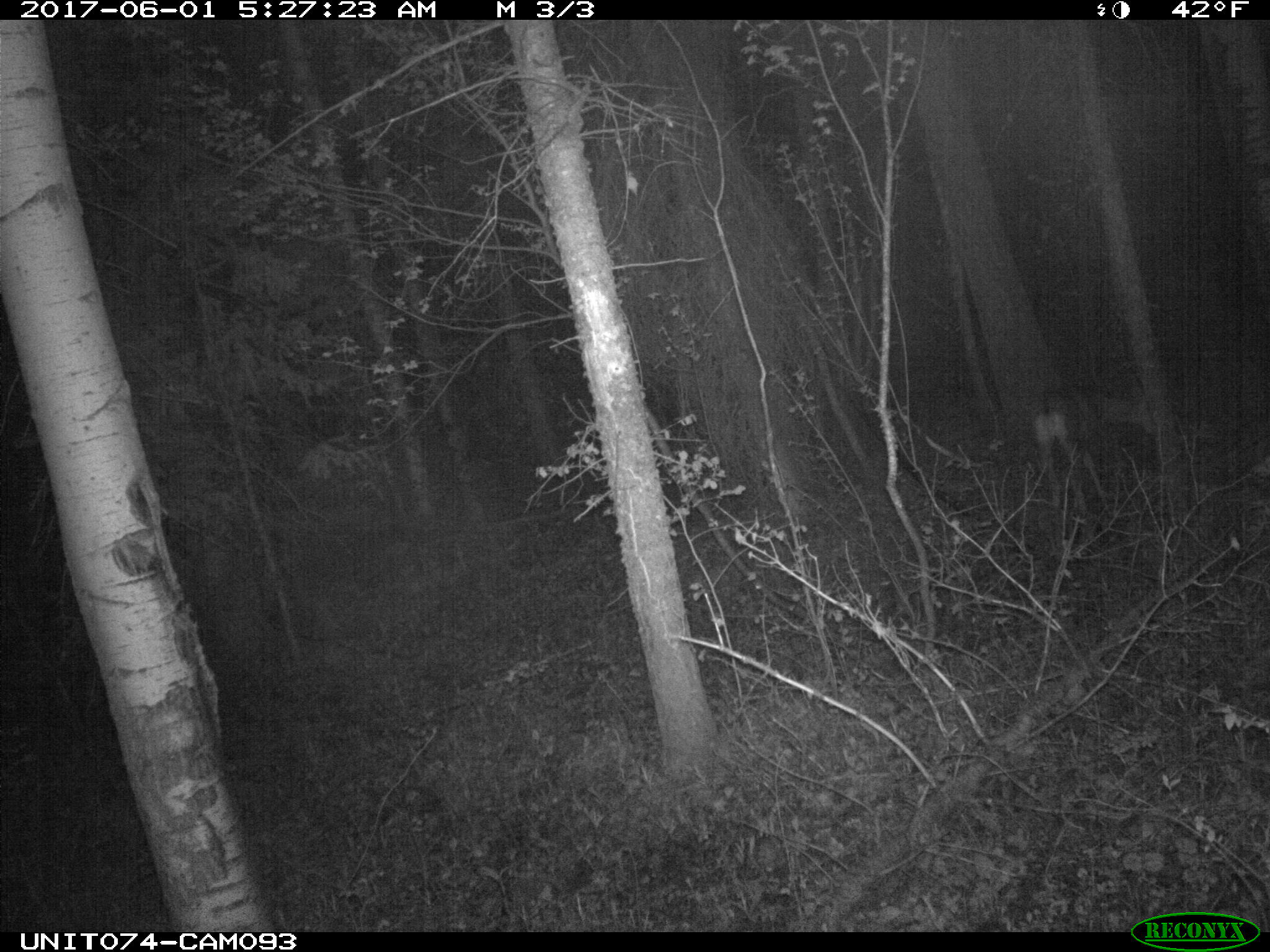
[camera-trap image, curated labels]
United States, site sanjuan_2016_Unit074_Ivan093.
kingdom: Animalia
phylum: Chordata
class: Mammalia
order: Artiodactyla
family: Cervidae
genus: Odocoileus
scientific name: Odocoileus hemionus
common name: mule deer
Odocoileus hemionus (mule deer).